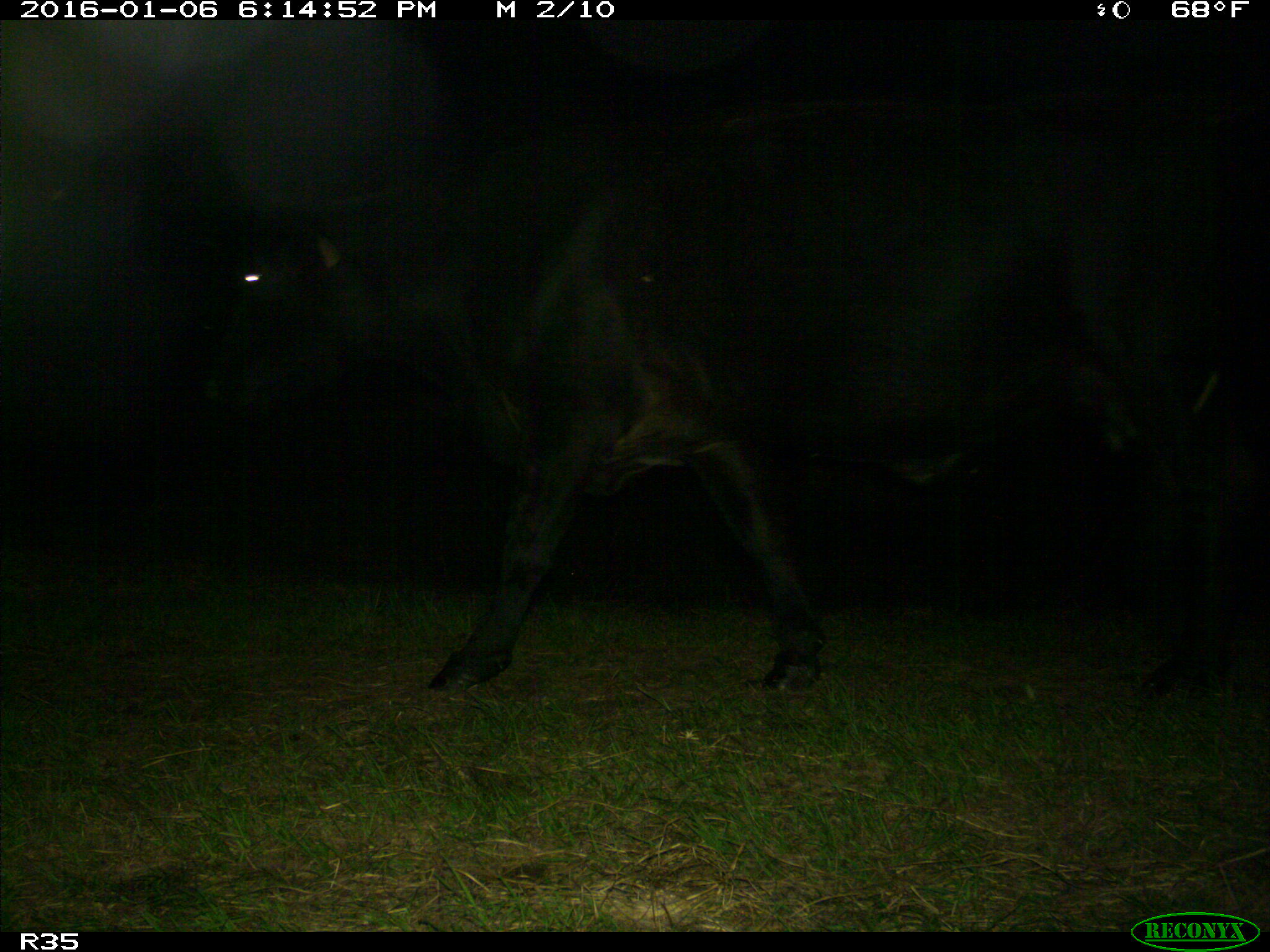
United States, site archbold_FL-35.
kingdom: Animalia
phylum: Chordata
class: Mammalia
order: Artiodactyla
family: Bovidae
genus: Bos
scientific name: Bos taurus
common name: domestic cow